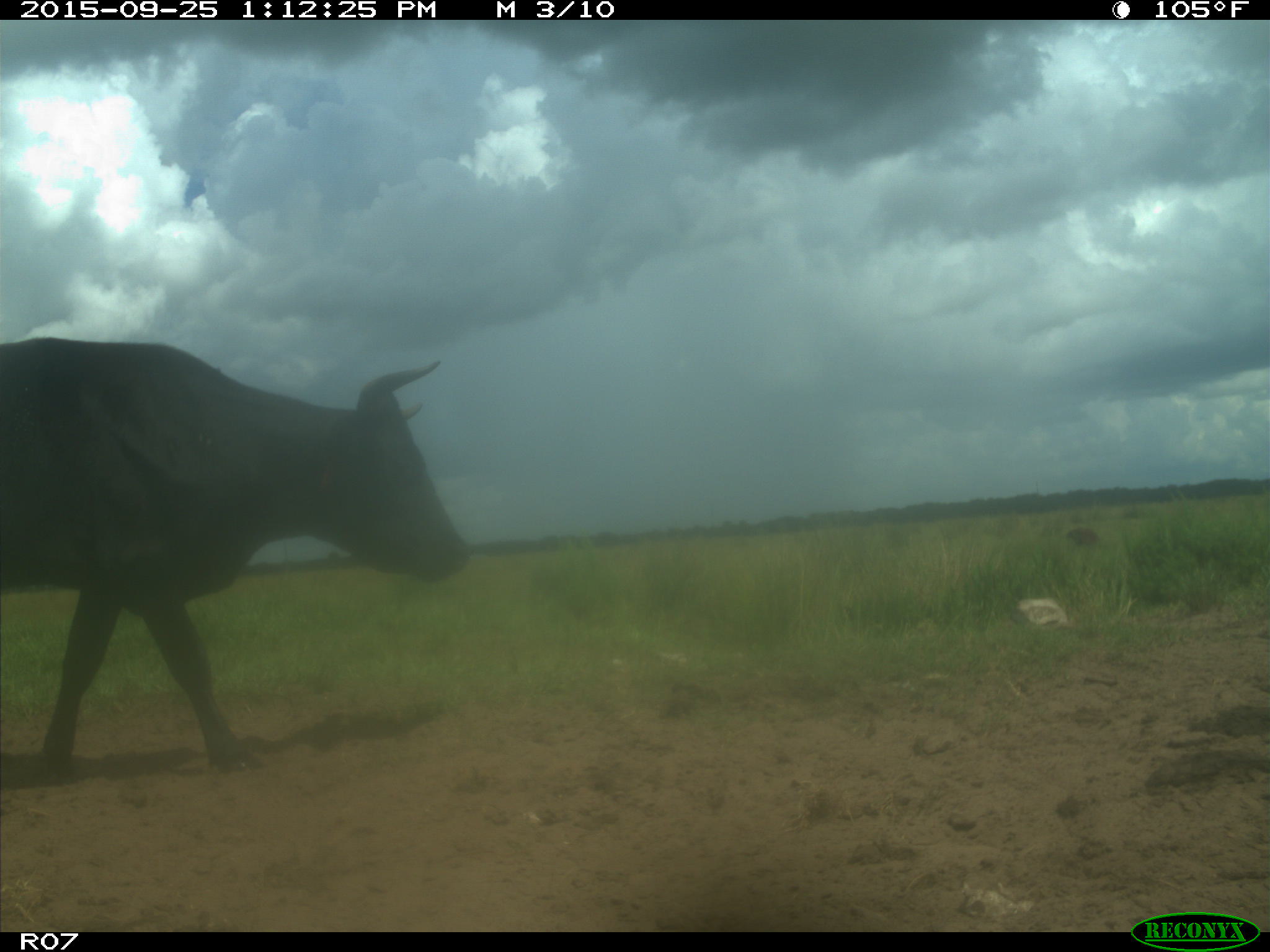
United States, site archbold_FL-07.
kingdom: Animalia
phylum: Chordata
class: Mammalia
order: Artiodactyla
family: Bovidae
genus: Bos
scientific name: Bos taurus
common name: domestic cow